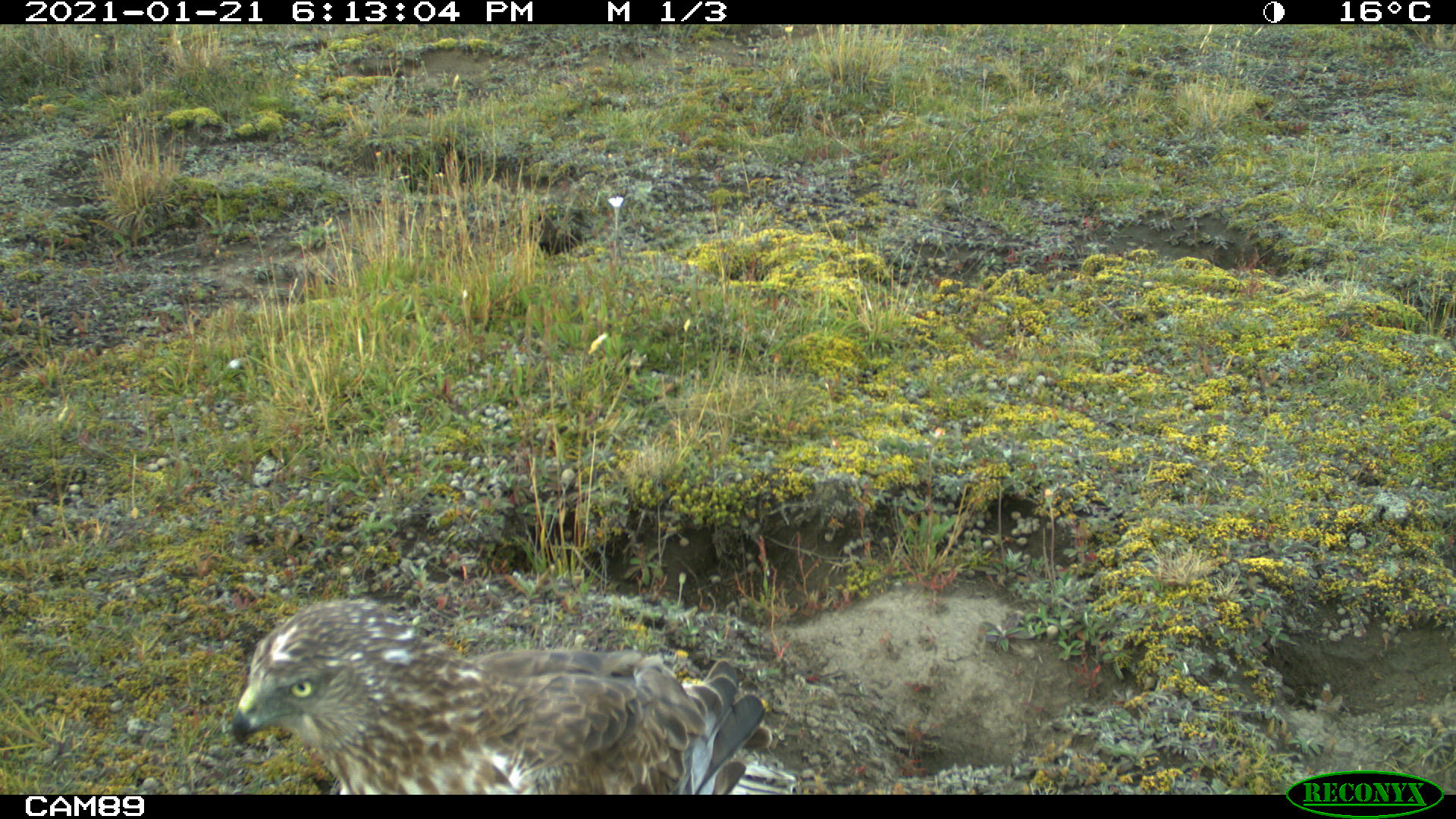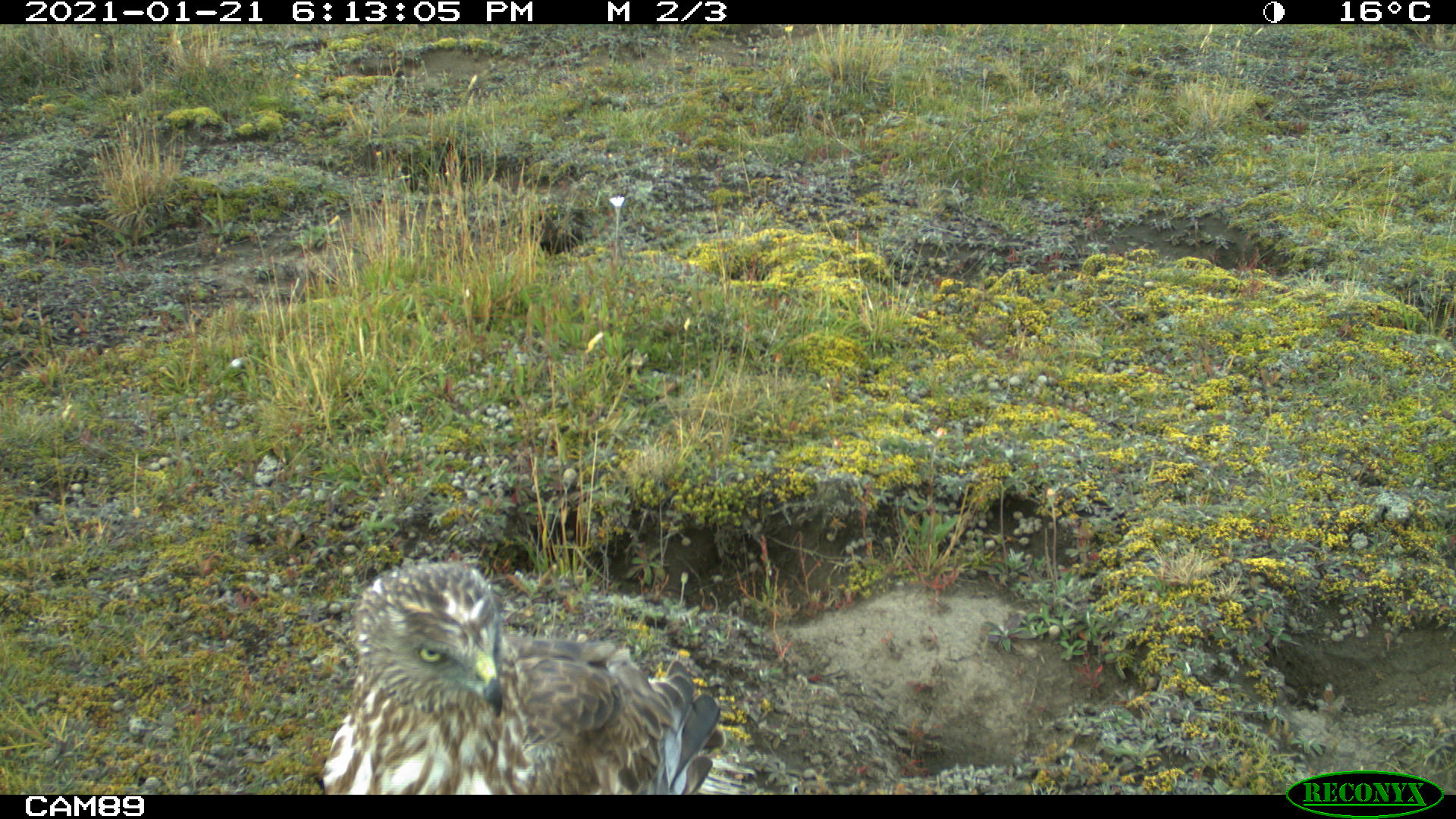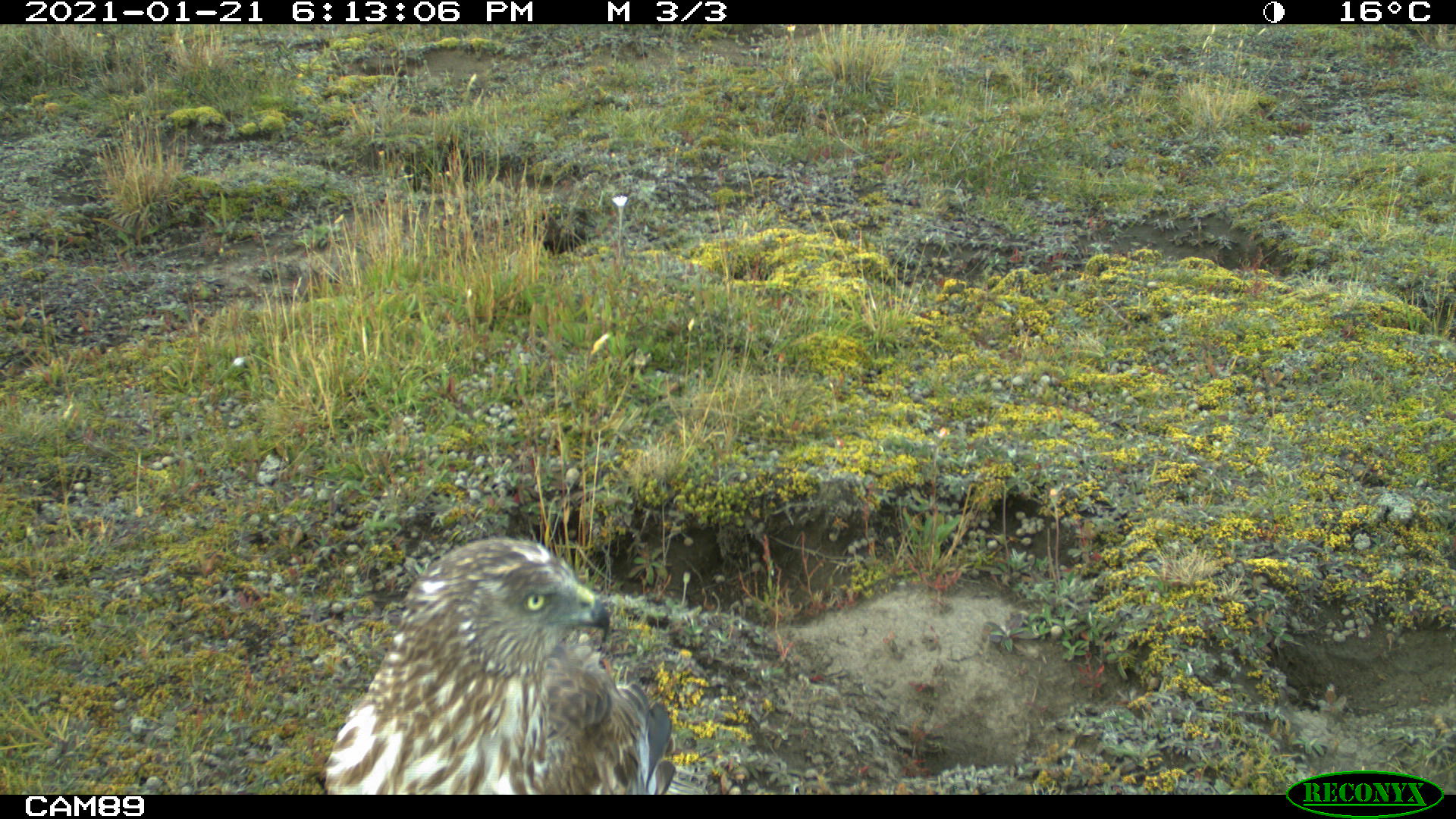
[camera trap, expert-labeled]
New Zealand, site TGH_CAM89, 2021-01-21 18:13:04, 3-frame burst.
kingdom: Animalia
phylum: Chordata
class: Aves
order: Accipitriformes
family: Accipitridae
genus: Circus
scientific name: Circus approximans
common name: swamp harrier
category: harrier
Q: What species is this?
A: Harrier (swamp harrier) (Circus approximans).